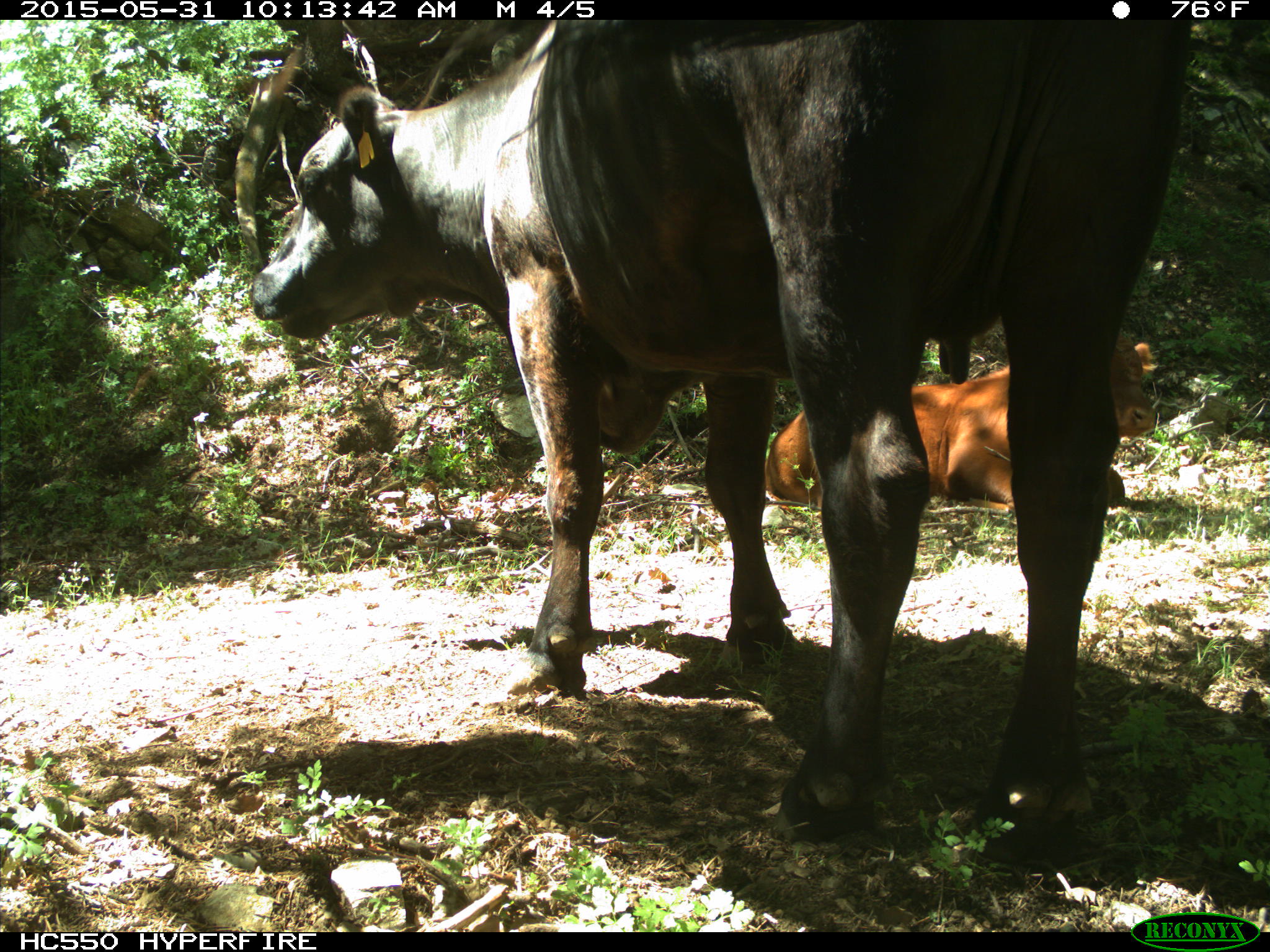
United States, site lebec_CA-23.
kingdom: Animalia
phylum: Chordata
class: Mammalia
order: Artiodactyla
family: Bovidae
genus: Bos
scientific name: Bos taurus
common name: domestic cow